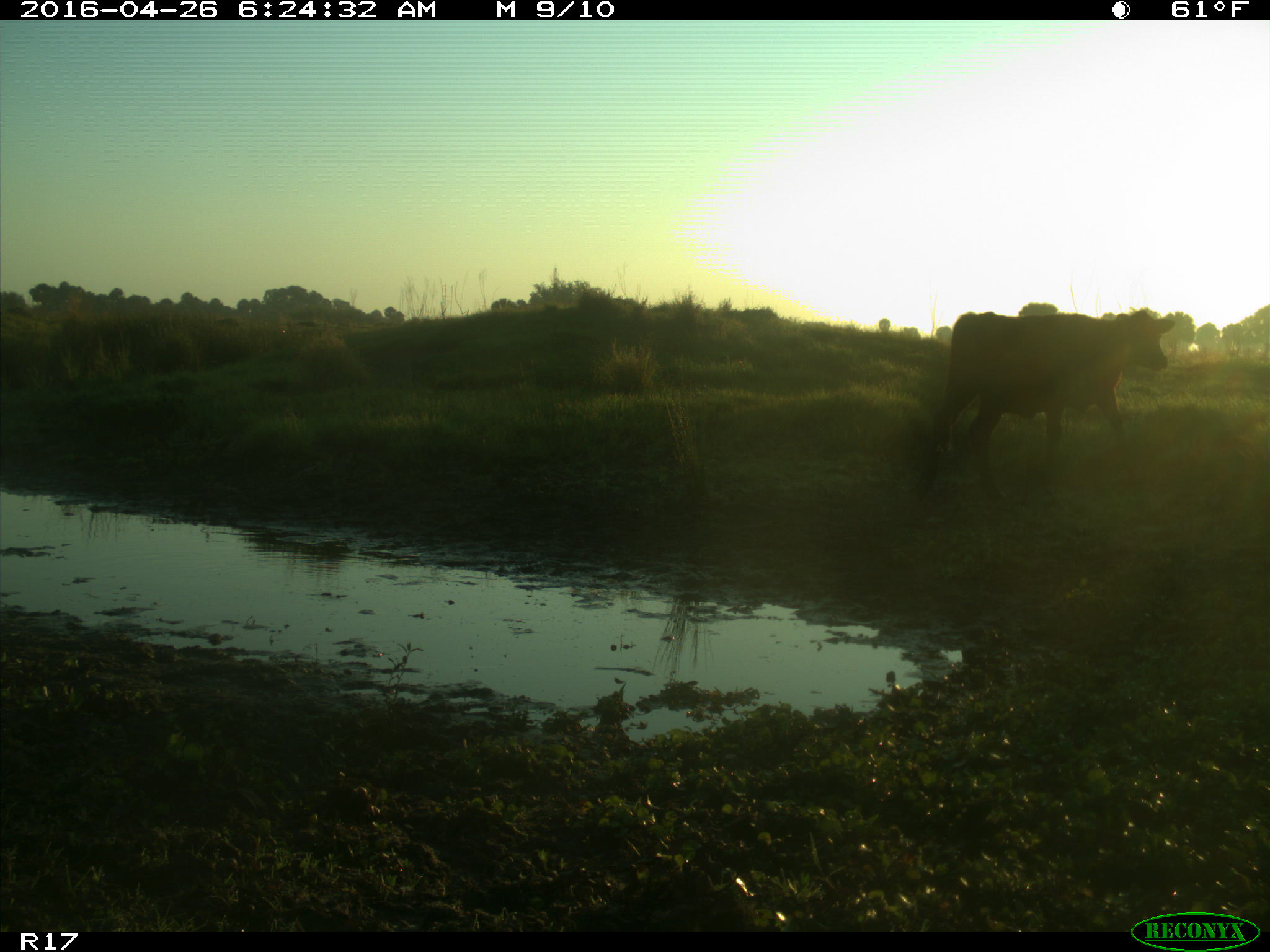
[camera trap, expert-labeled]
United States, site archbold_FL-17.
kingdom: Animalia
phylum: Chordata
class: Mammalia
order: Artiodactyla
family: Bovidae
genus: Bos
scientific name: Bos taurus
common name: domestic cow